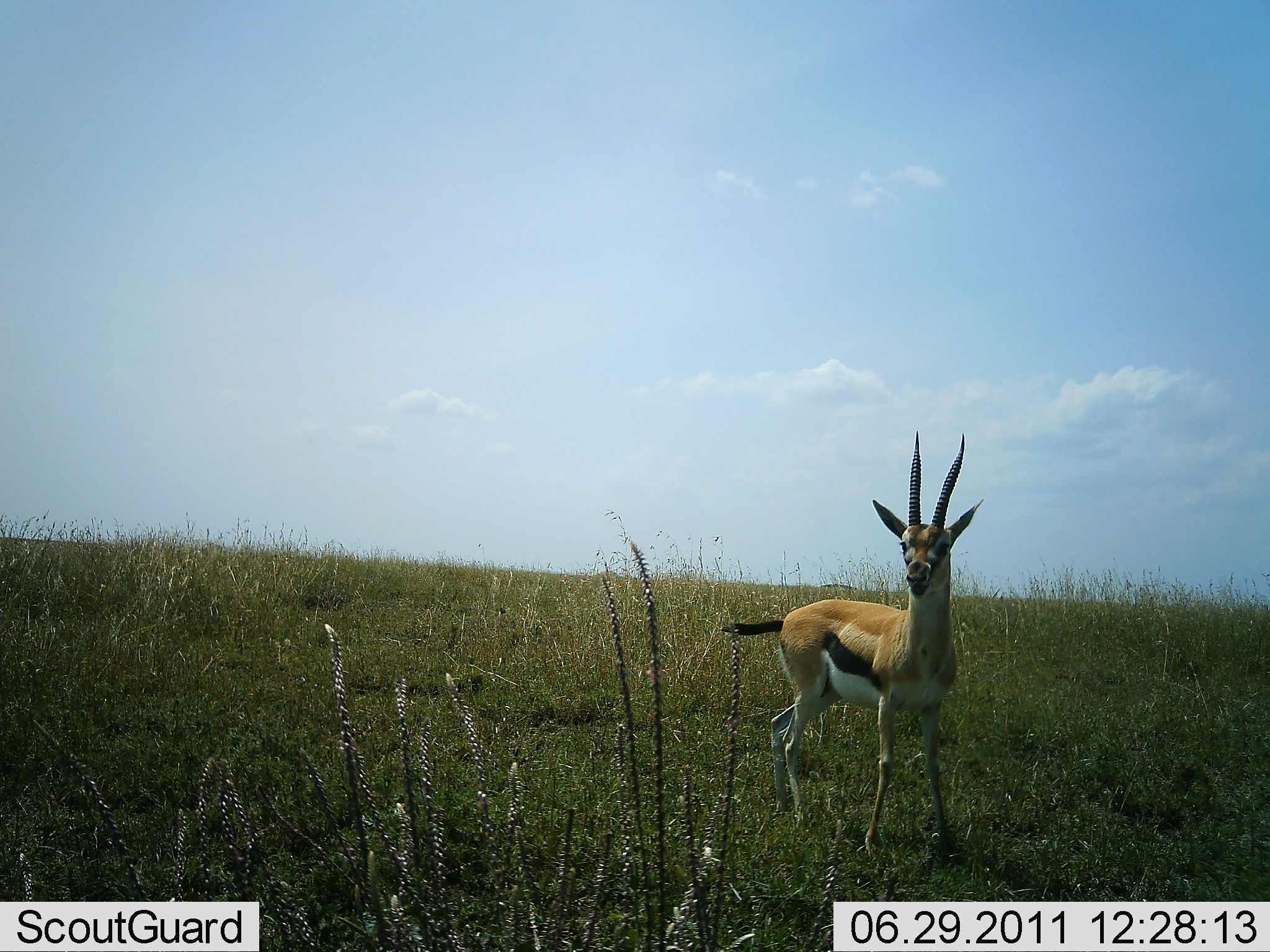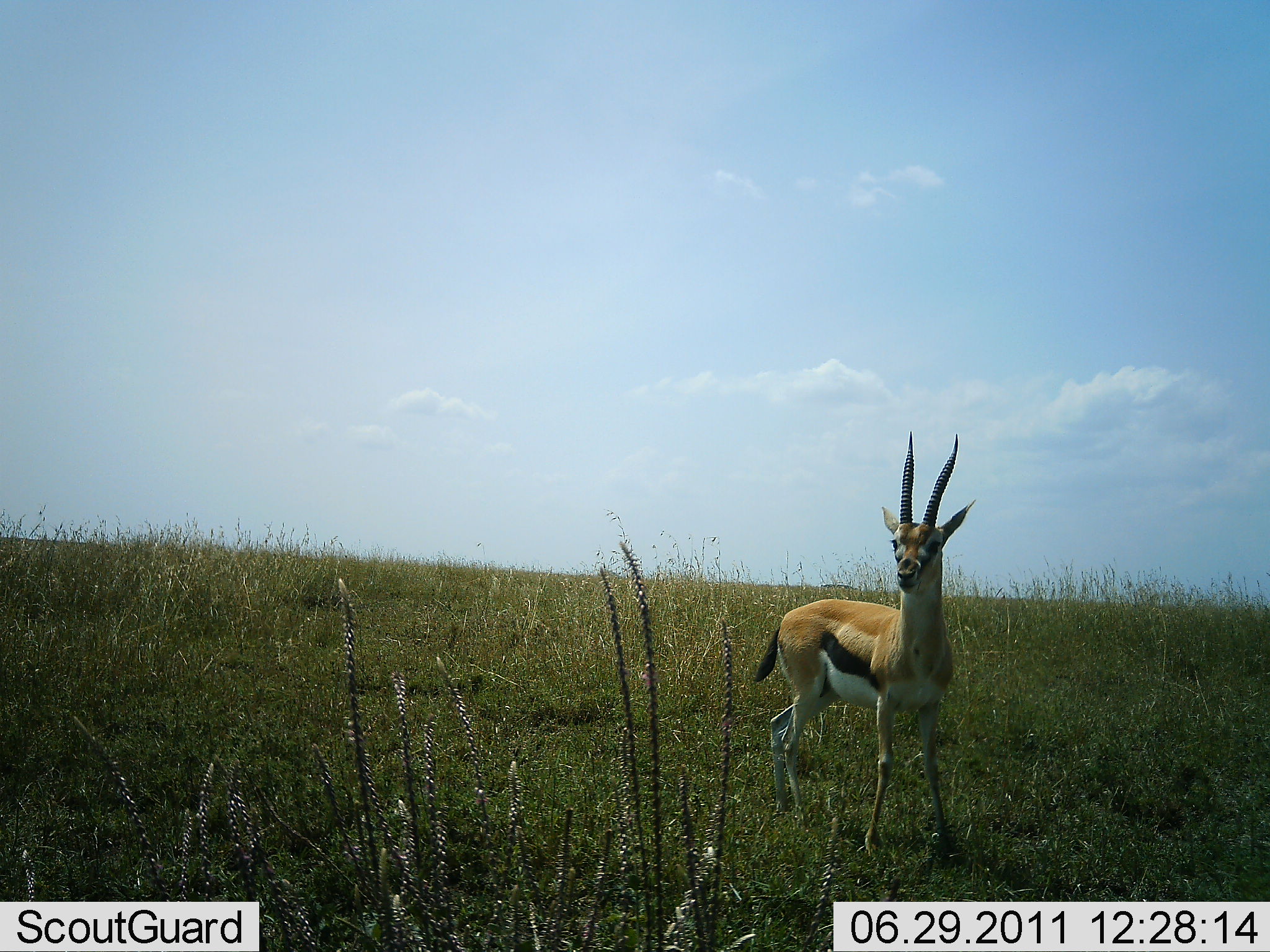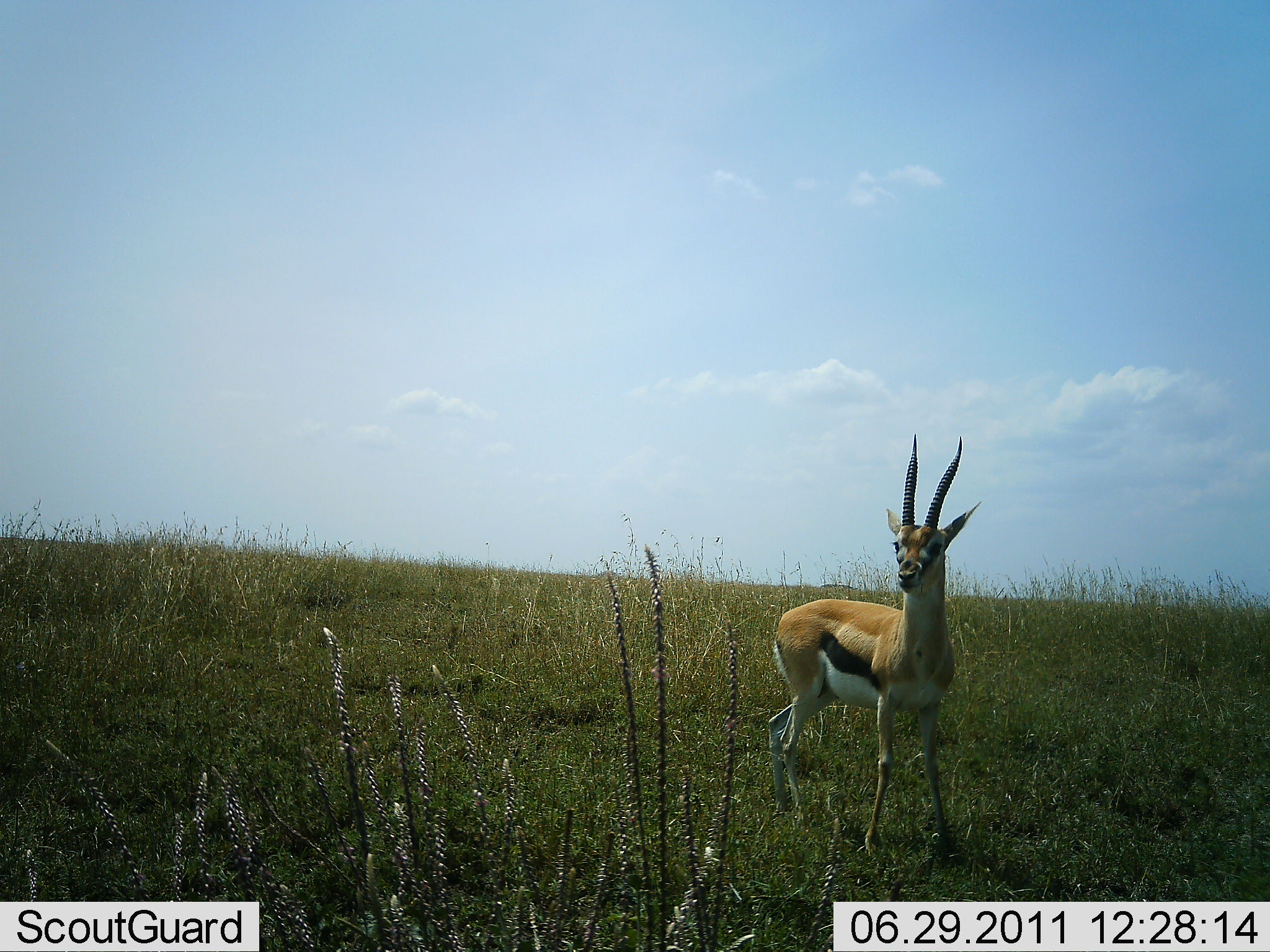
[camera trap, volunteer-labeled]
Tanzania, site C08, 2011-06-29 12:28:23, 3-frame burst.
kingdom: Animalia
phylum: Chordata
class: Mammalia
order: Artiodactyla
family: Bovidae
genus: Eudorcas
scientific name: Eudorcas thomsonii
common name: thomson's gazelle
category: gazellethomsons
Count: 1.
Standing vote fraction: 100%.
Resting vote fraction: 0%.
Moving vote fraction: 0%.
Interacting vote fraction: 0%.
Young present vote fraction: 0%.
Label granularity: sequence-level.